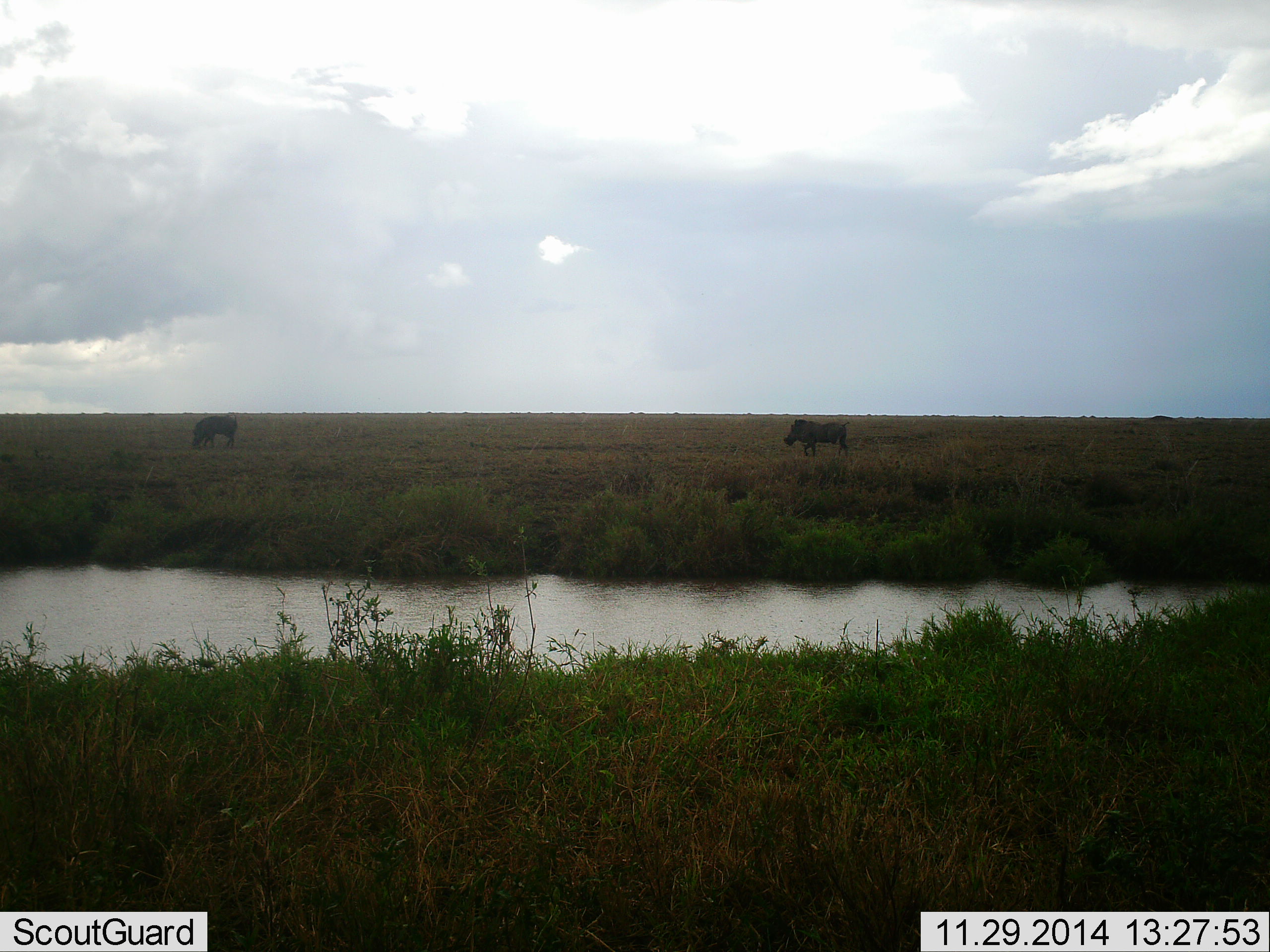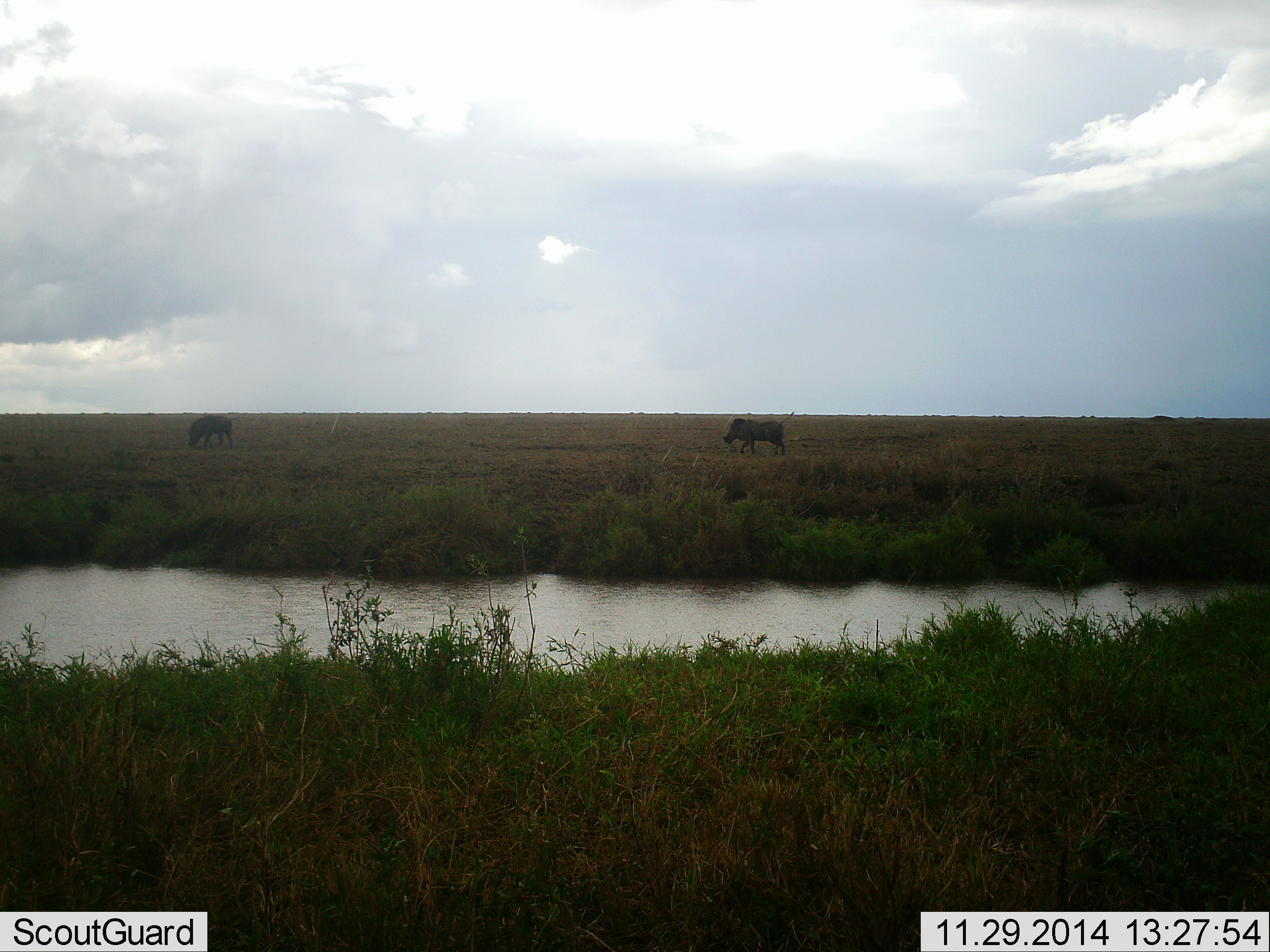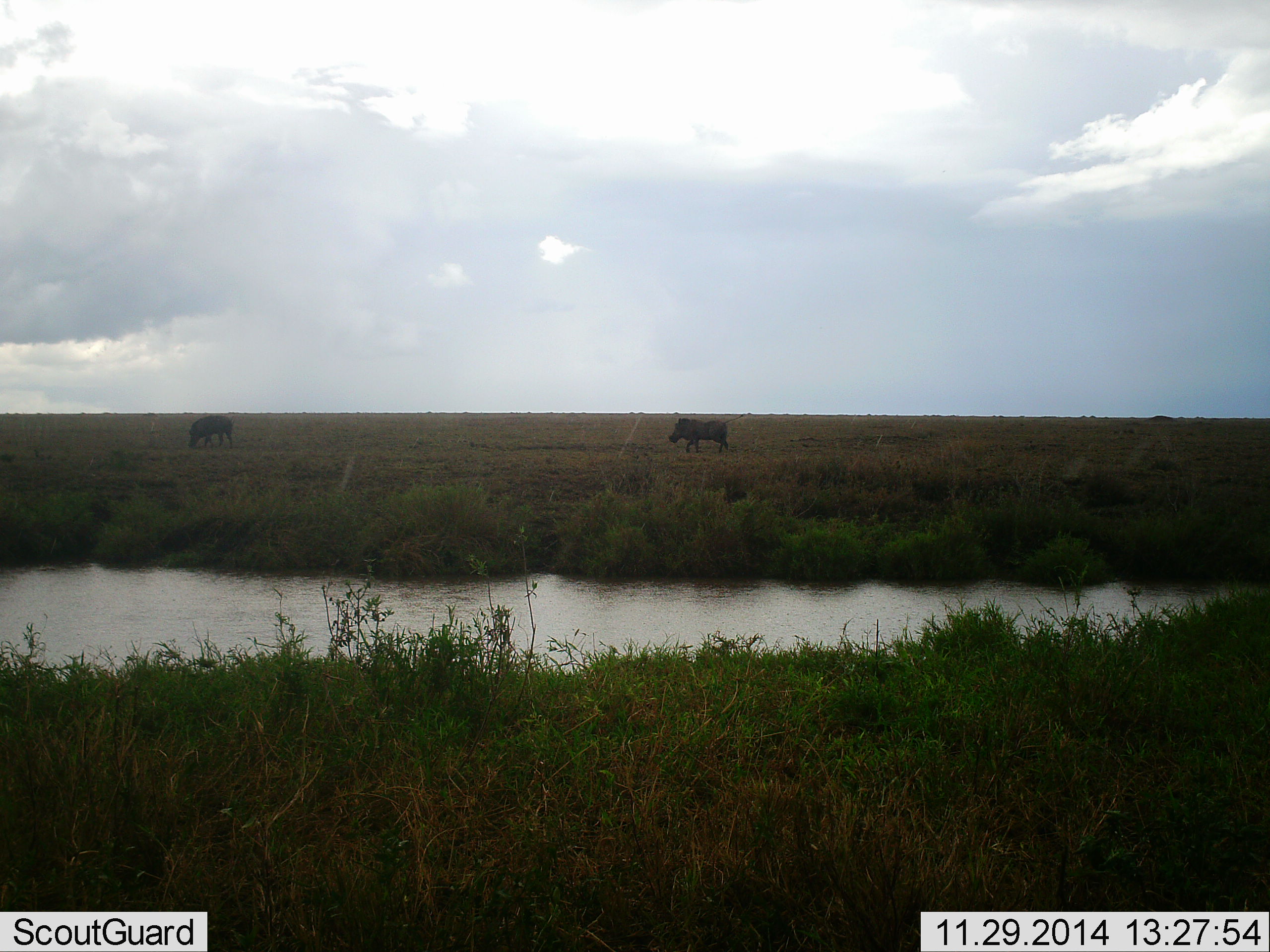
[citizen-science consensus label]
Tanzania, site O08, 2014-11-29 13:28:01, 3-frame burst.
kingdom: Animalia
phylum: Chordata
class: Mammalia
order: Artiodactyla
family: Suidae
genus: Phacochoerus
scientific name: Phacochoerus africanus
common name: warthog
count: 2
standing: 50%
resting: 0%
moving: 70%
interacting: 0%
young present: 0%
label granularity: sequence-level